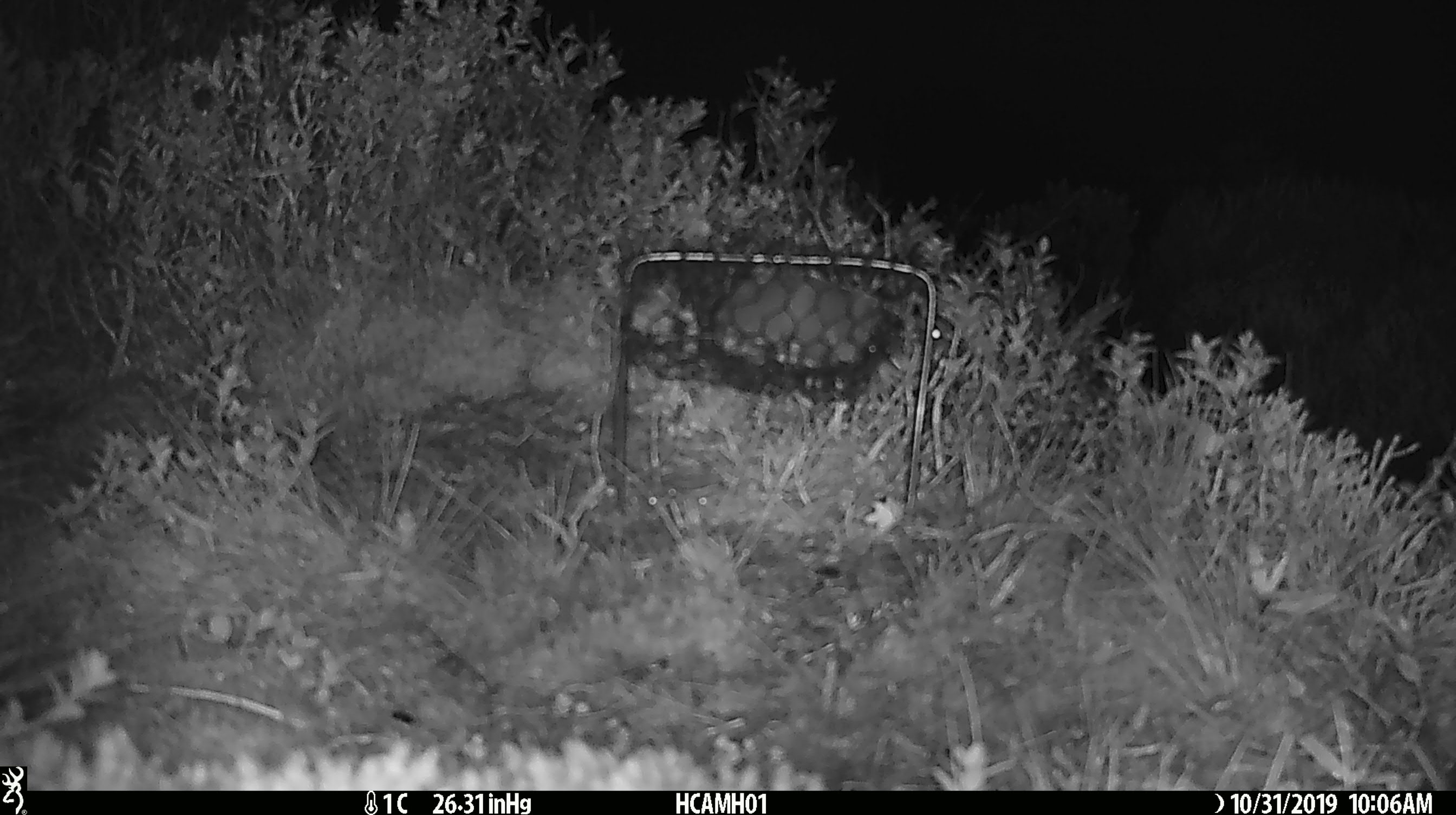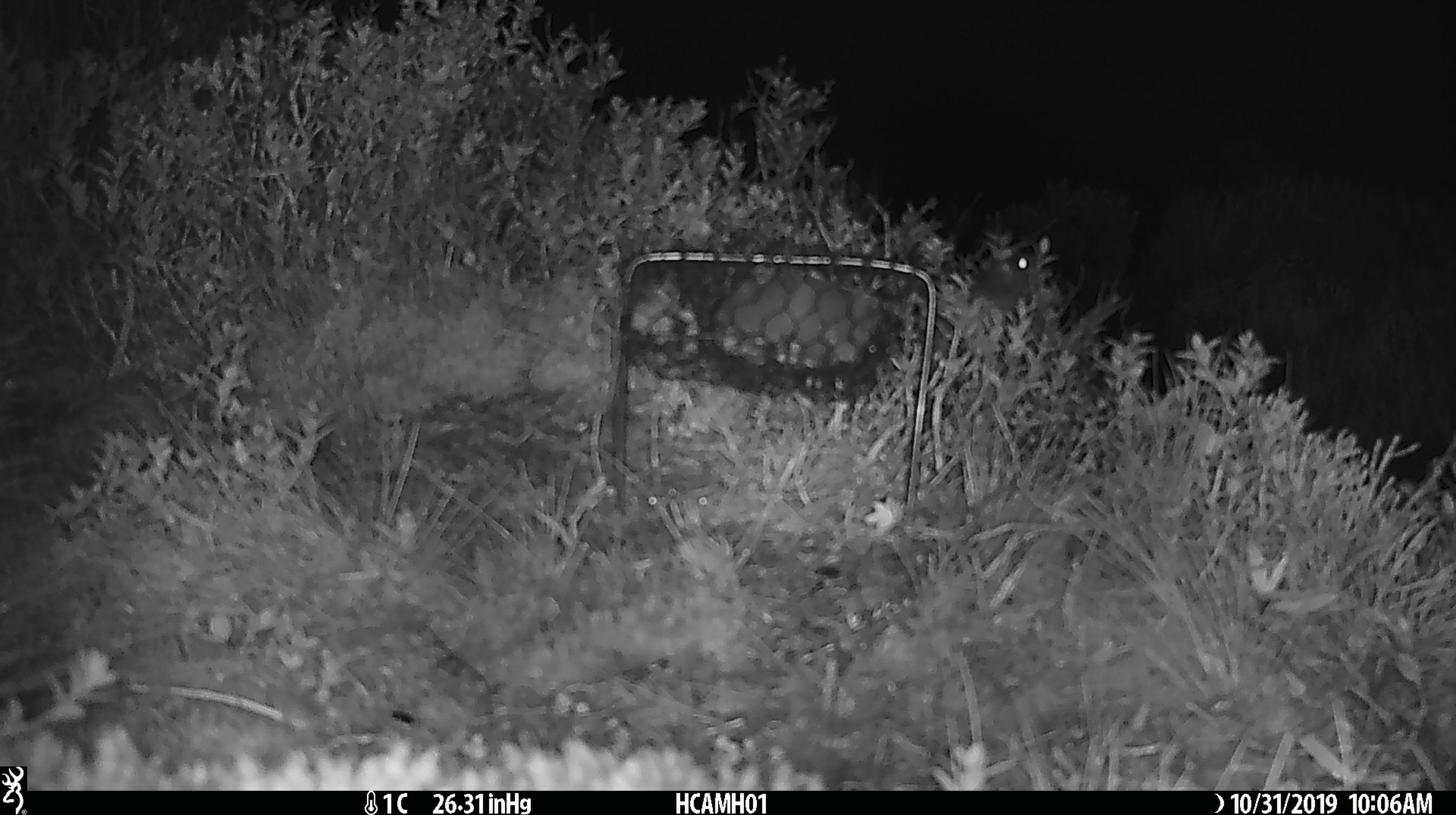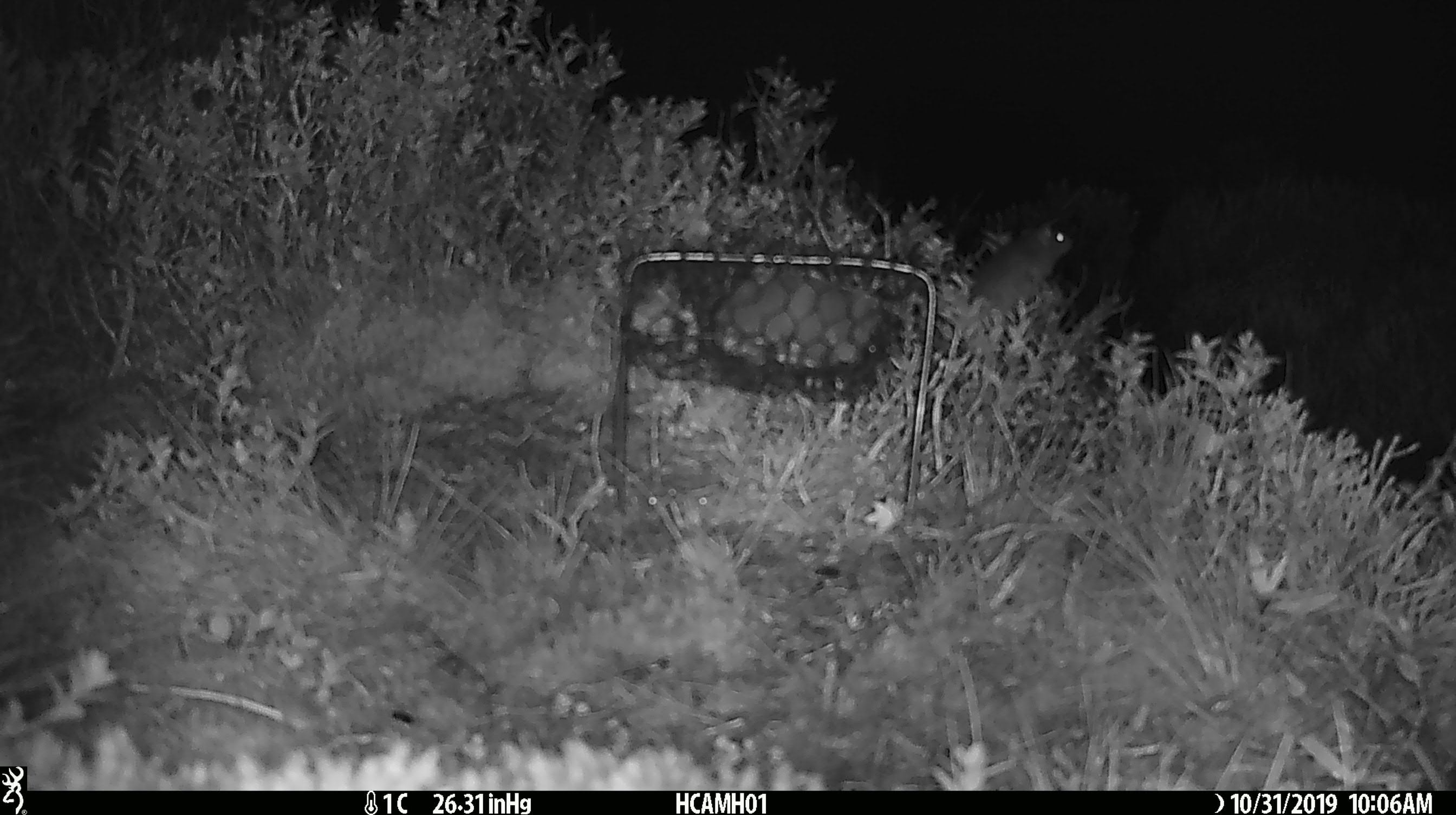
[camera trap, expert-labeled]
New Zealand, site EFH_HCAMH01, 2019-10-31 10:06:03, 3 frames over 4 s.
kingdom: Animalia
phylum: Chordata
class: Mammalia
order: Rodentia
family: Muridae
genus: Mus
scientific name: Mus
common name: mouse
Mouse (Mus).